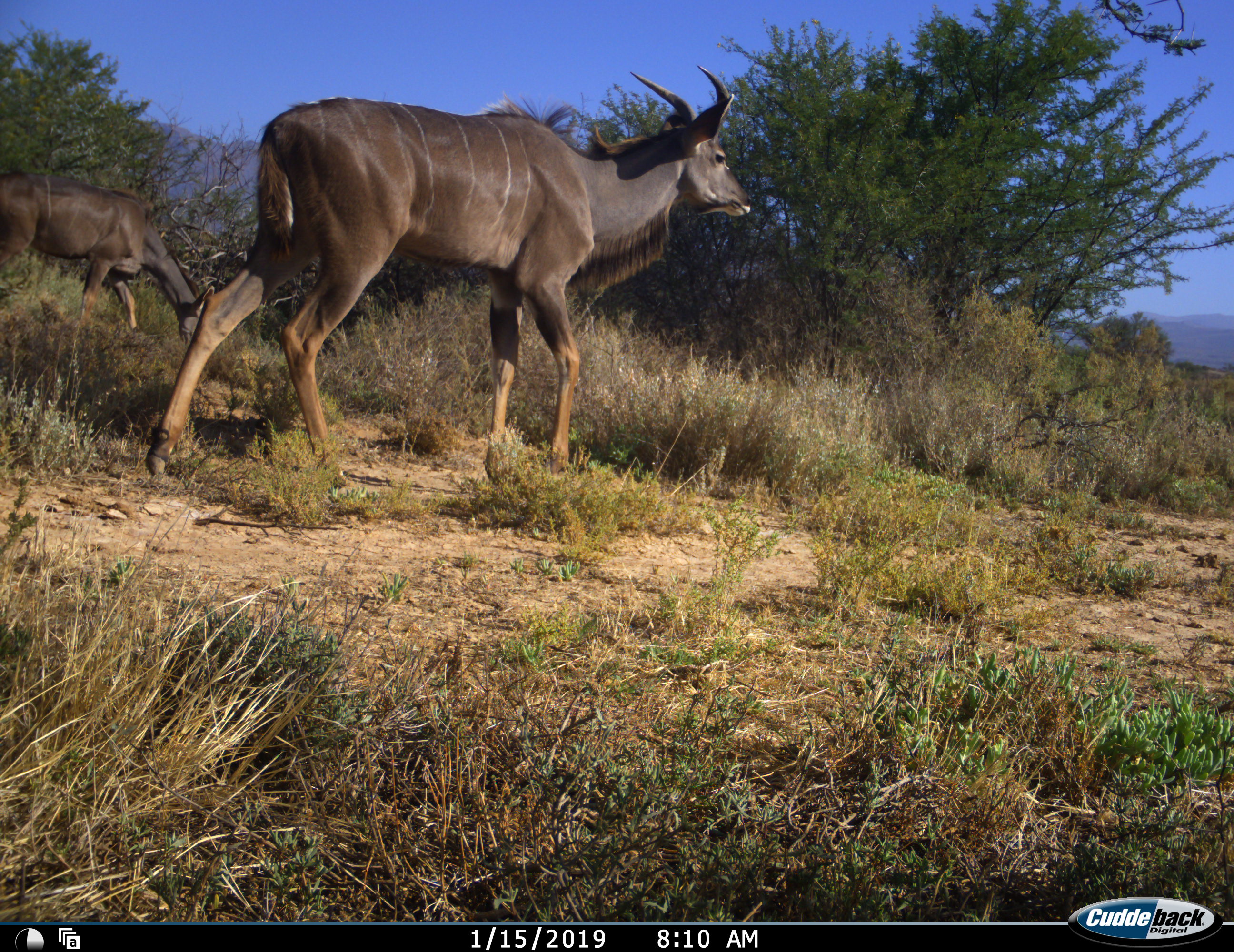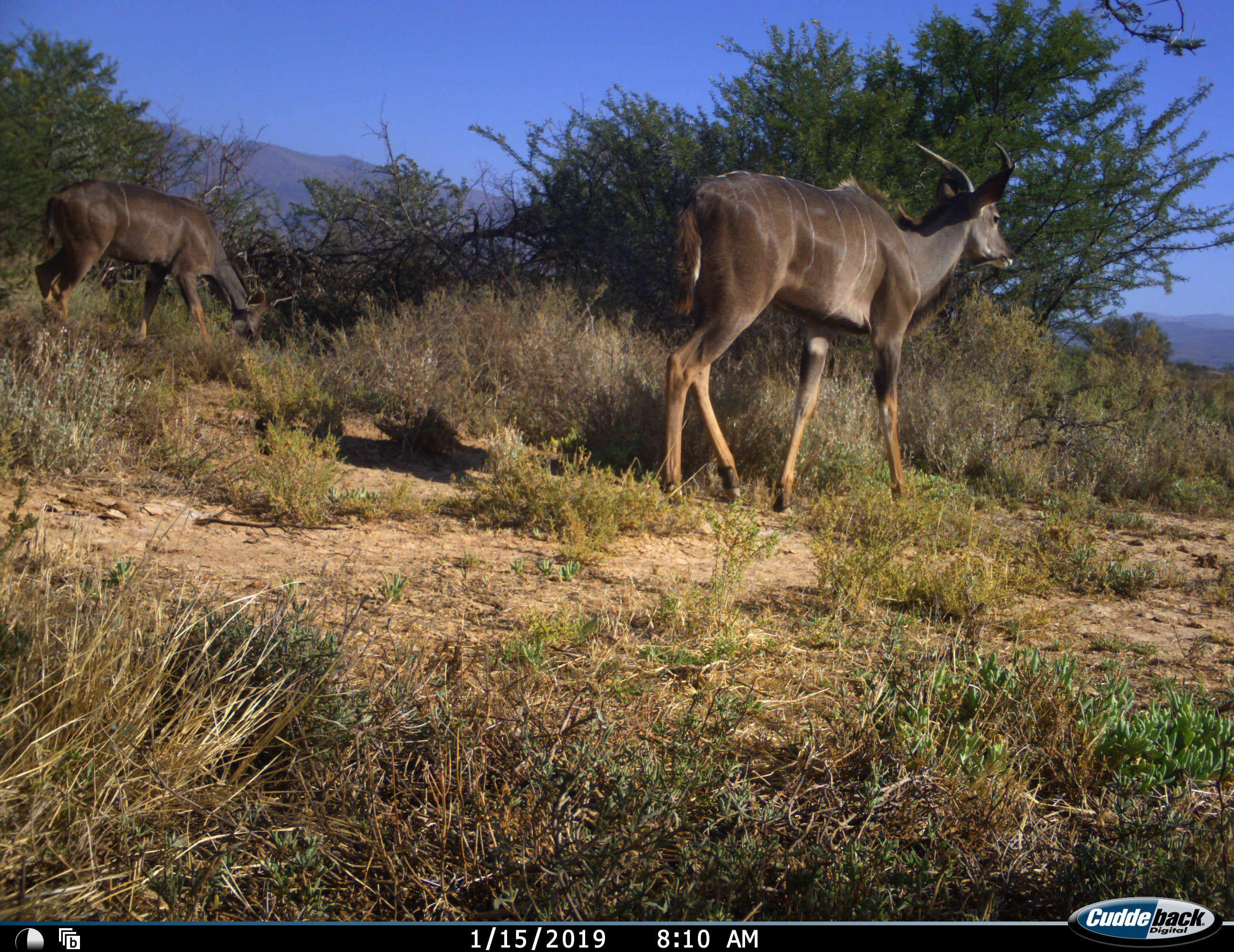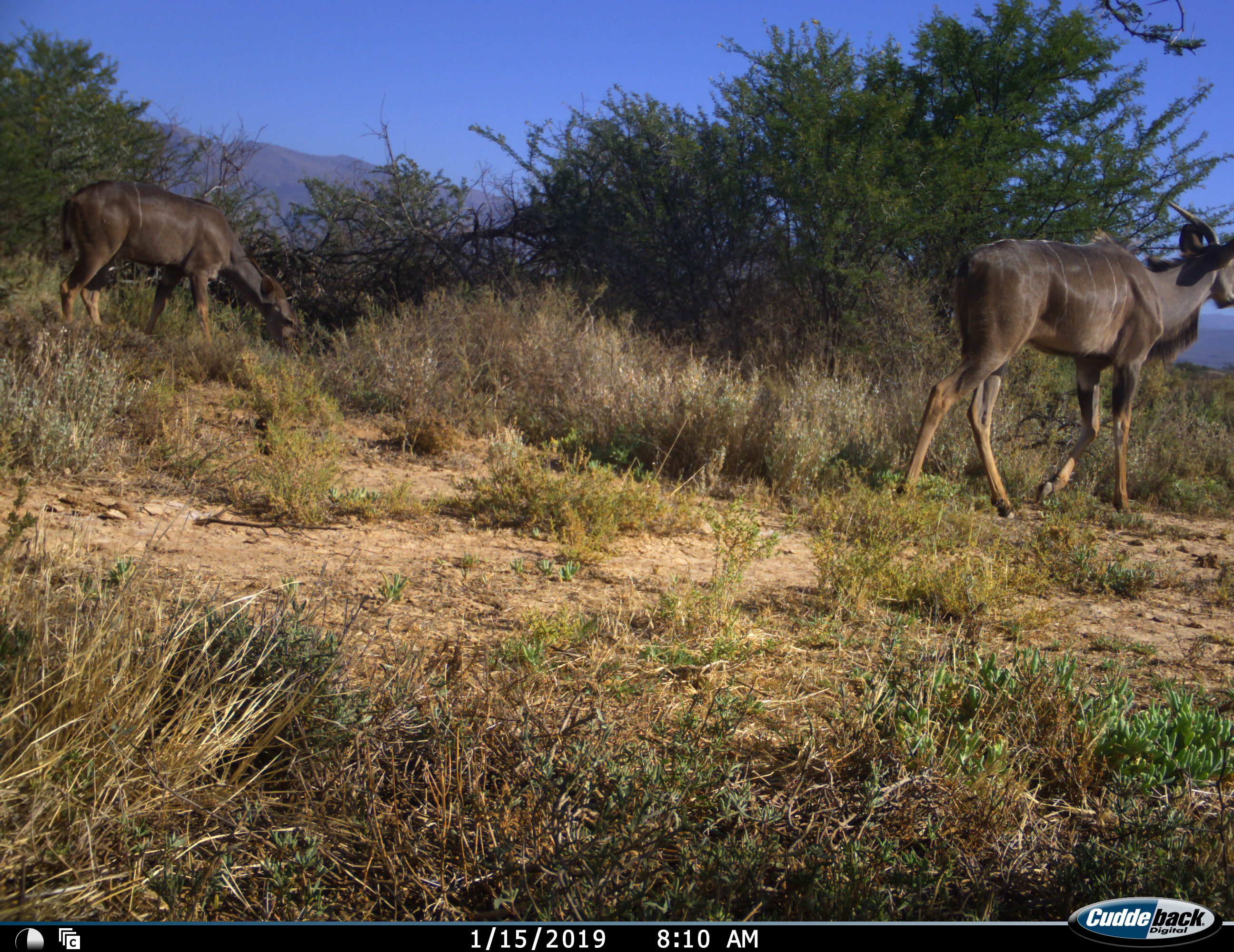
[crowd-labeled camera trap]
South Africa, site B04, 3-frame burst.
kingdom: Animalia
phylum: Chordata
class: Mammalia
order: Artiodactyla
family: Bovidae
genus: Tragelaphus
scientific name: Tragelaphus strepsiceros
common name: greater kudu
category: kudu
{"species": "kudu (greater kudu) (Tragelaphus strepsiceros)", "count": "2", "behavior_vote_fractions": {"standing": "10%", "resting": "0%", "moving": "100%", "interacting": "0%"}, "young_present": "0%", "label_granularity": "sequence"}